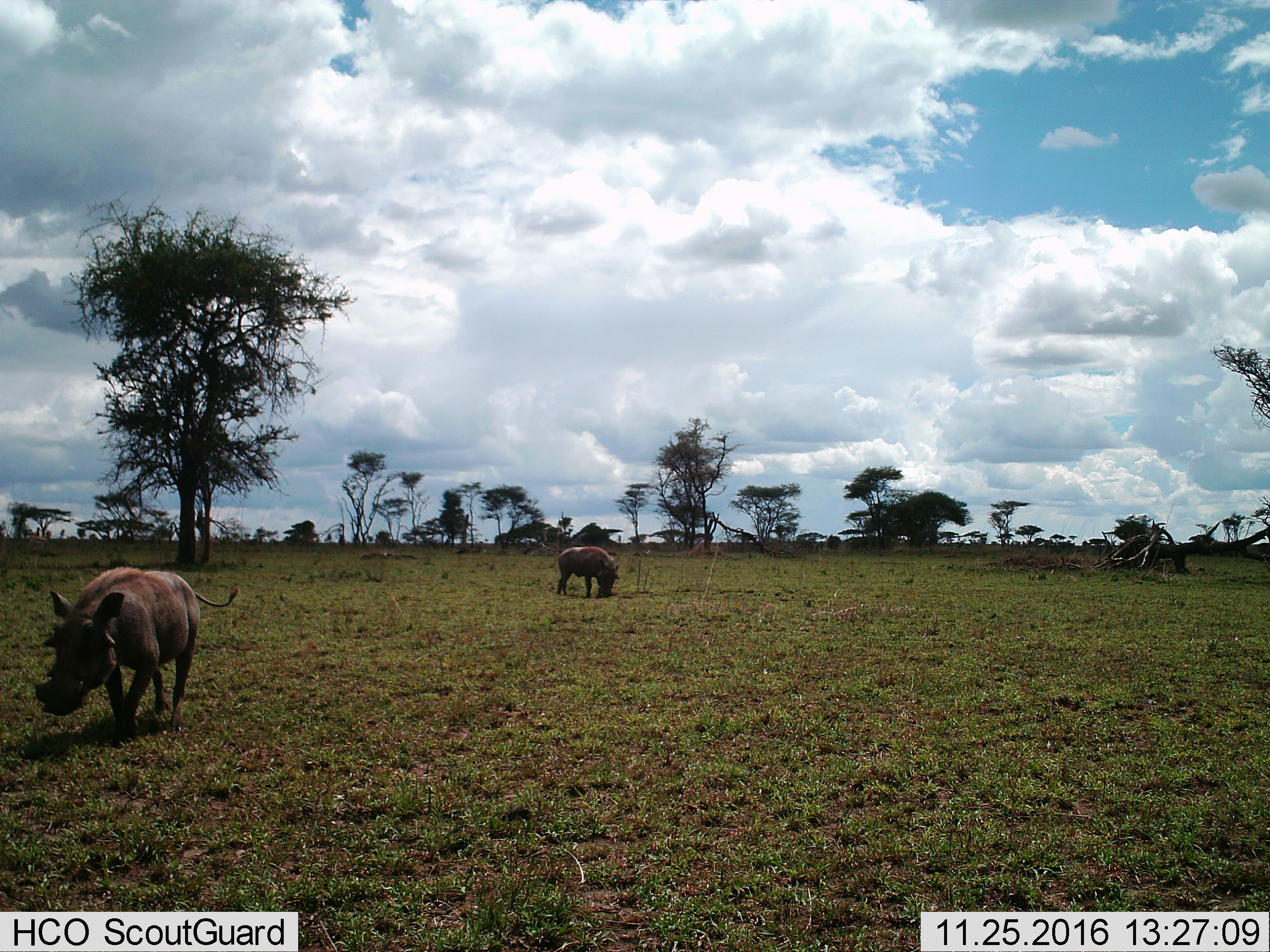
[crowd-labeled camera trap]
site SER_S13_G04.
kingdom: Animalia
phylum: Chordata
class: Mammalia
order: Artiodactyla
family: Suidae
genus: Phacochoerus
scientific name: Phacochoerus africanus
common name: warthog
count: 2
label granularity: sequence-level